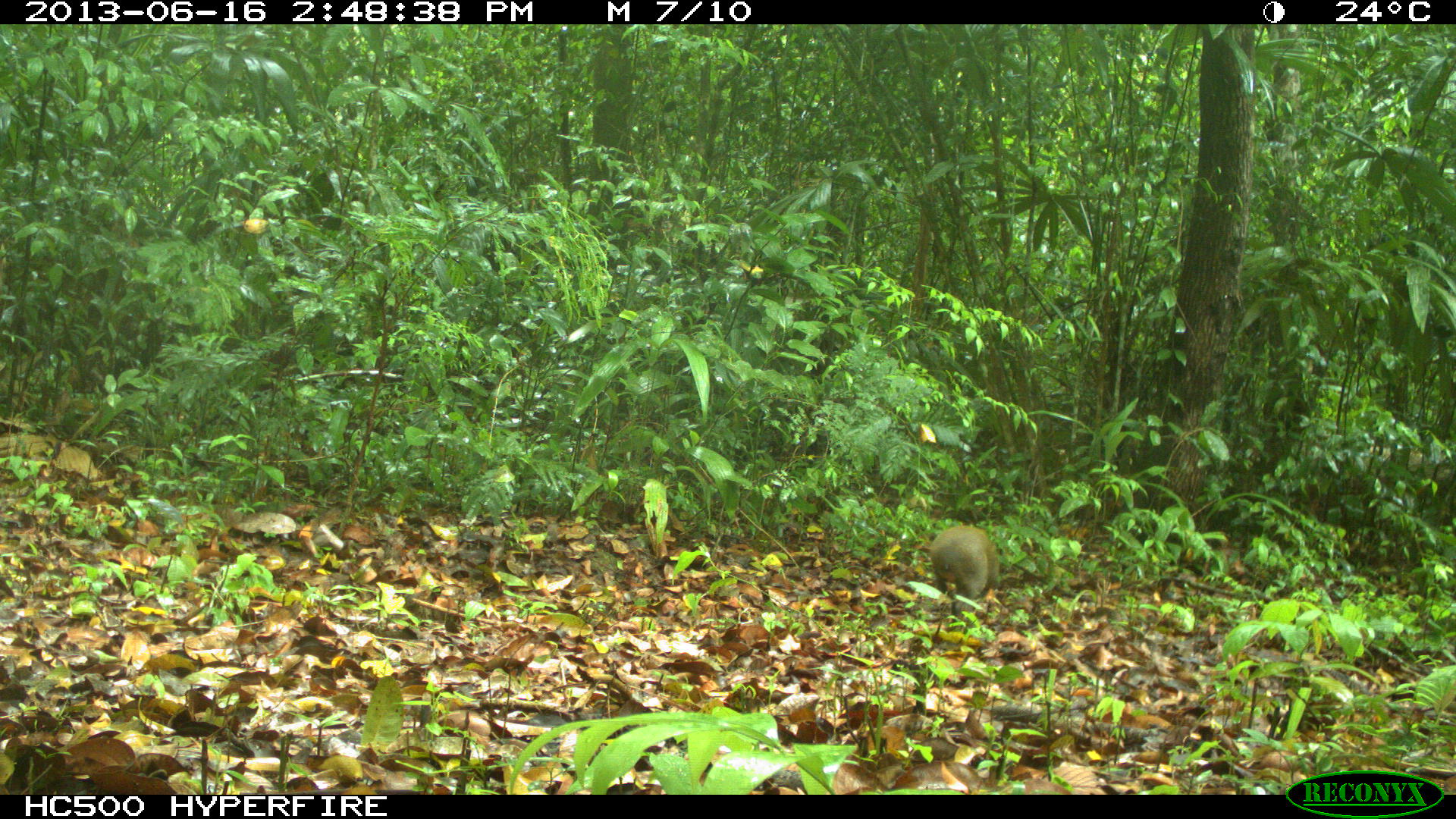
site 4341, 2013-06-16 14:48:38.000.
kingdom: Animalia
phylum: Chordata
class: Mammalia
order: Rodentia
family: Dasyproctidae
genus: Dasyprocta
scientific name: Dasyprocta punctata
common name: central american agouti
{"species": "Dasyprocta punctata (central american agouti)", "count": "1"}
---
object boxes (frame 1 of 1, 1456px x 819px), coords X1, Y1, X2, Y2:
dasyprocta punctata: 928, 523, 1001, 605